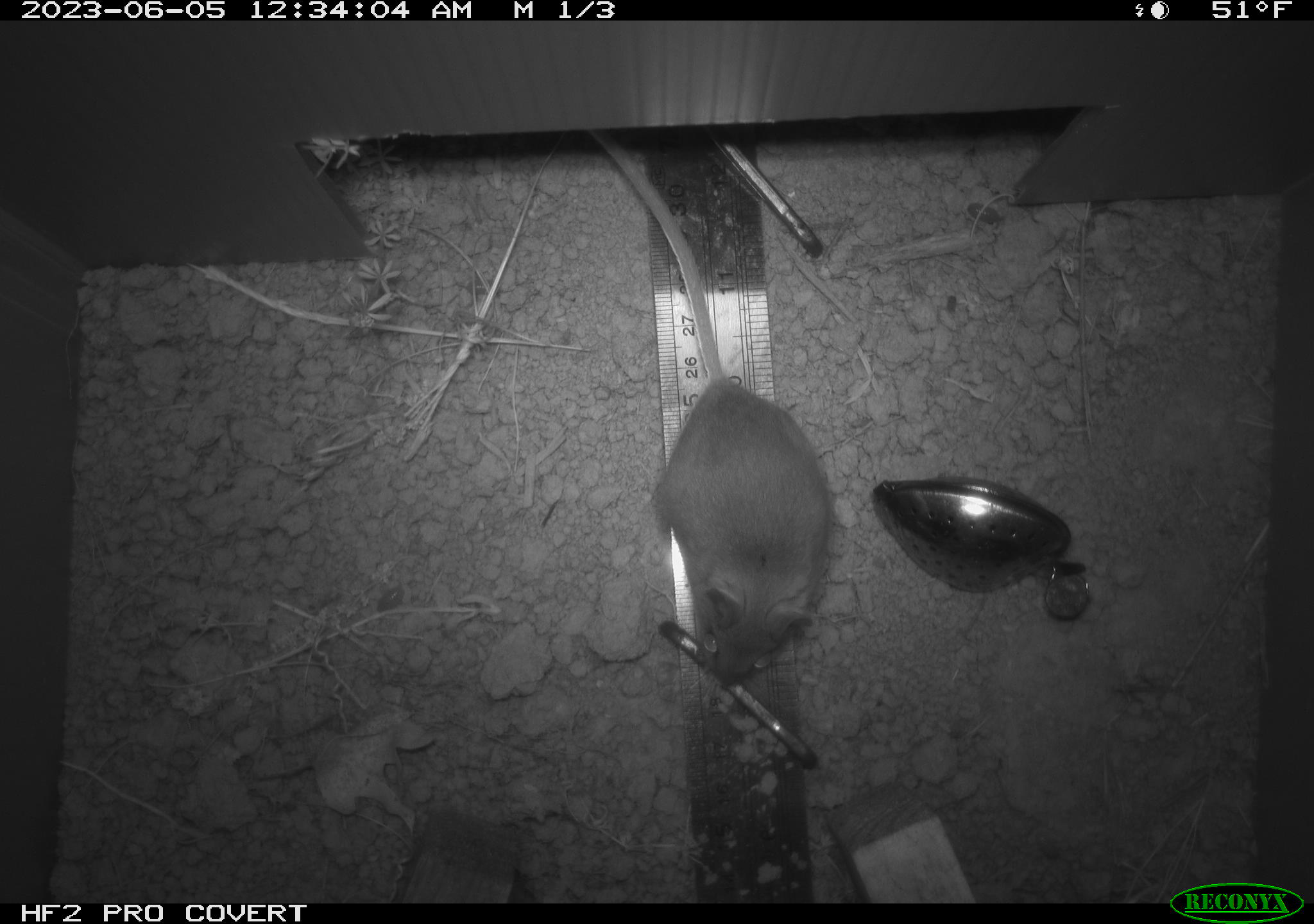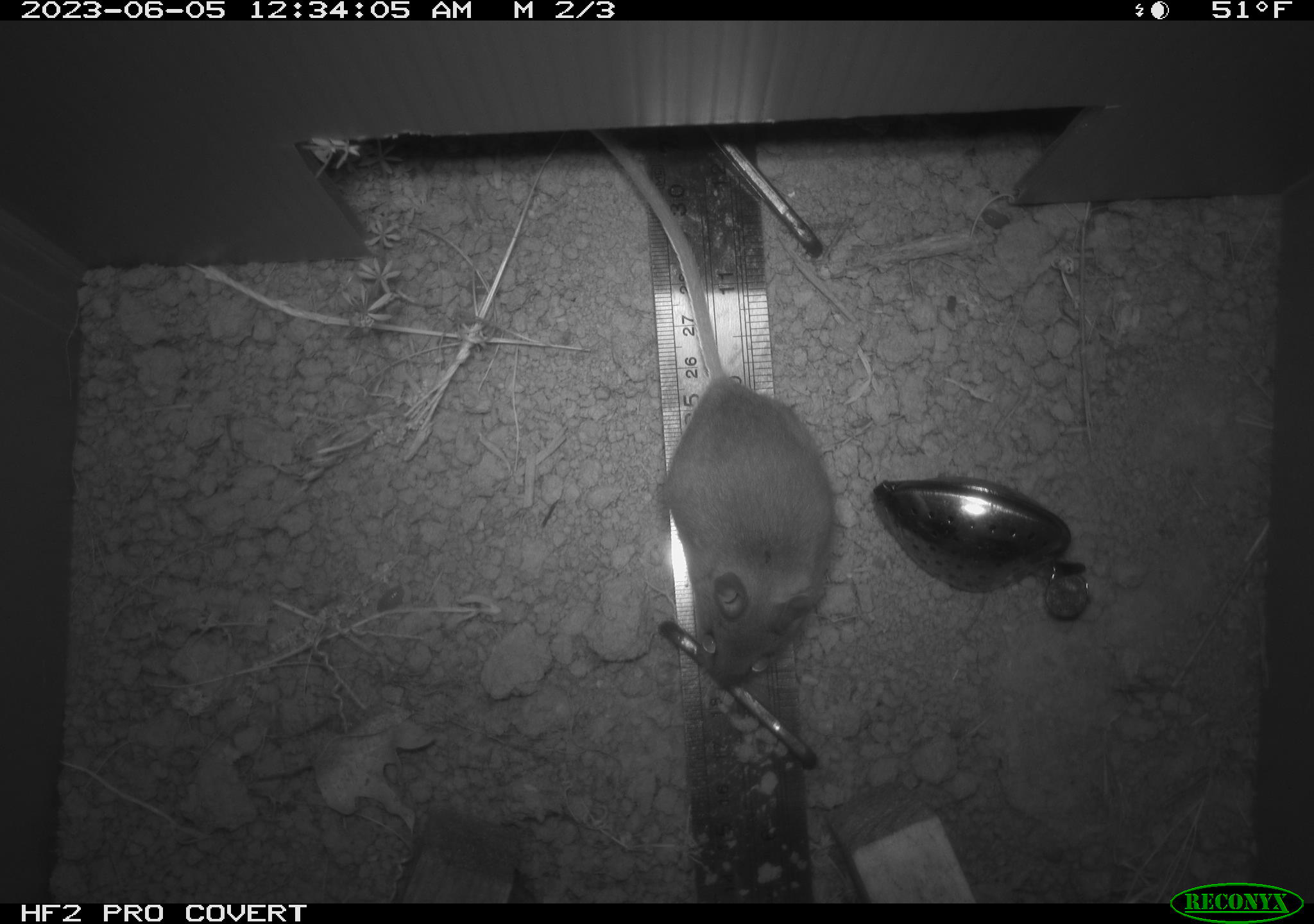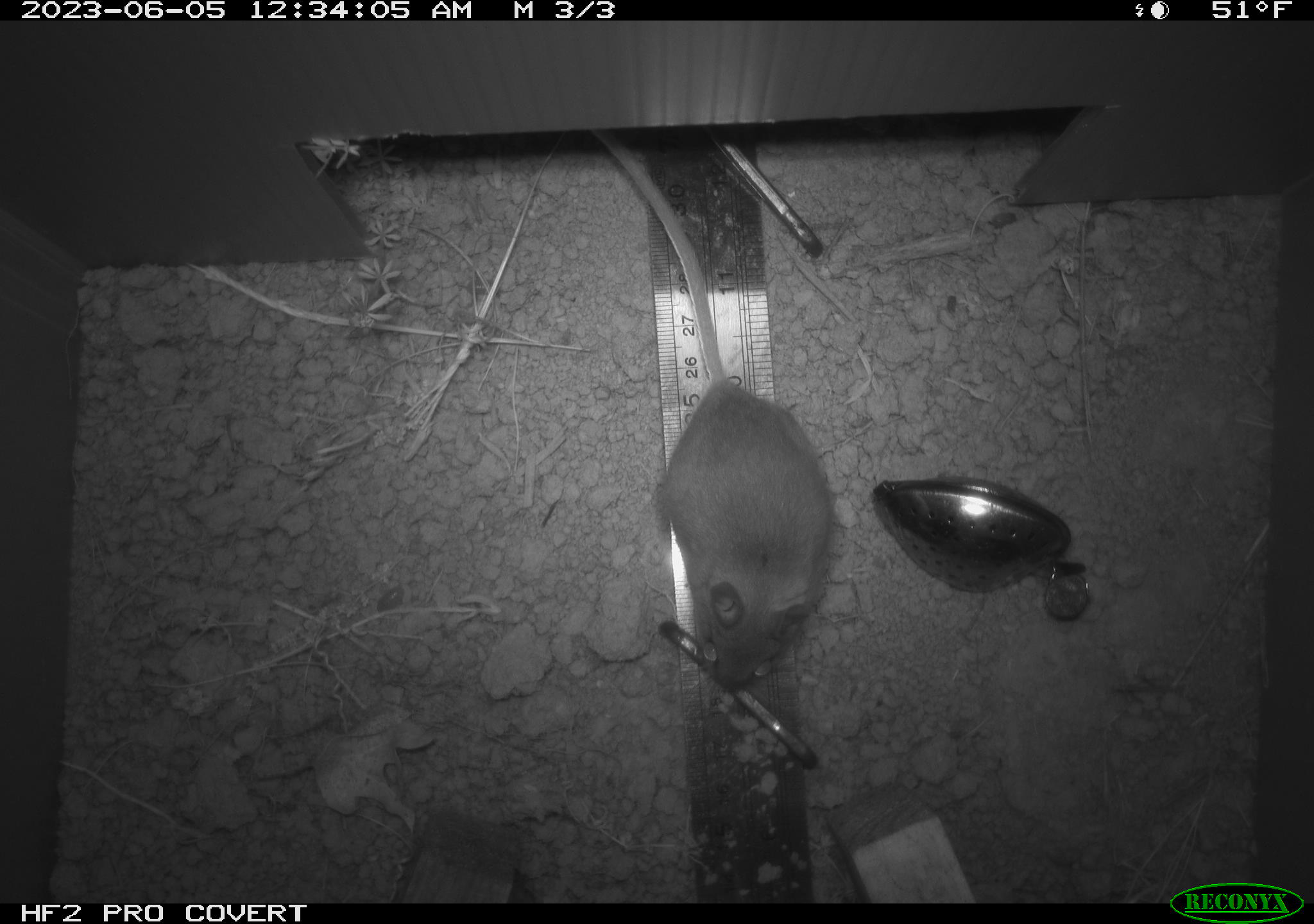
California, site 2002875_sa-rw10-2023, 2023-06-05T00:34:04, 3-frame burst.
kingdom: Animalia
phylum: Chordata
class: Mammalia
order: Rodentia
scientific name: Rodentia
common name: mouse species